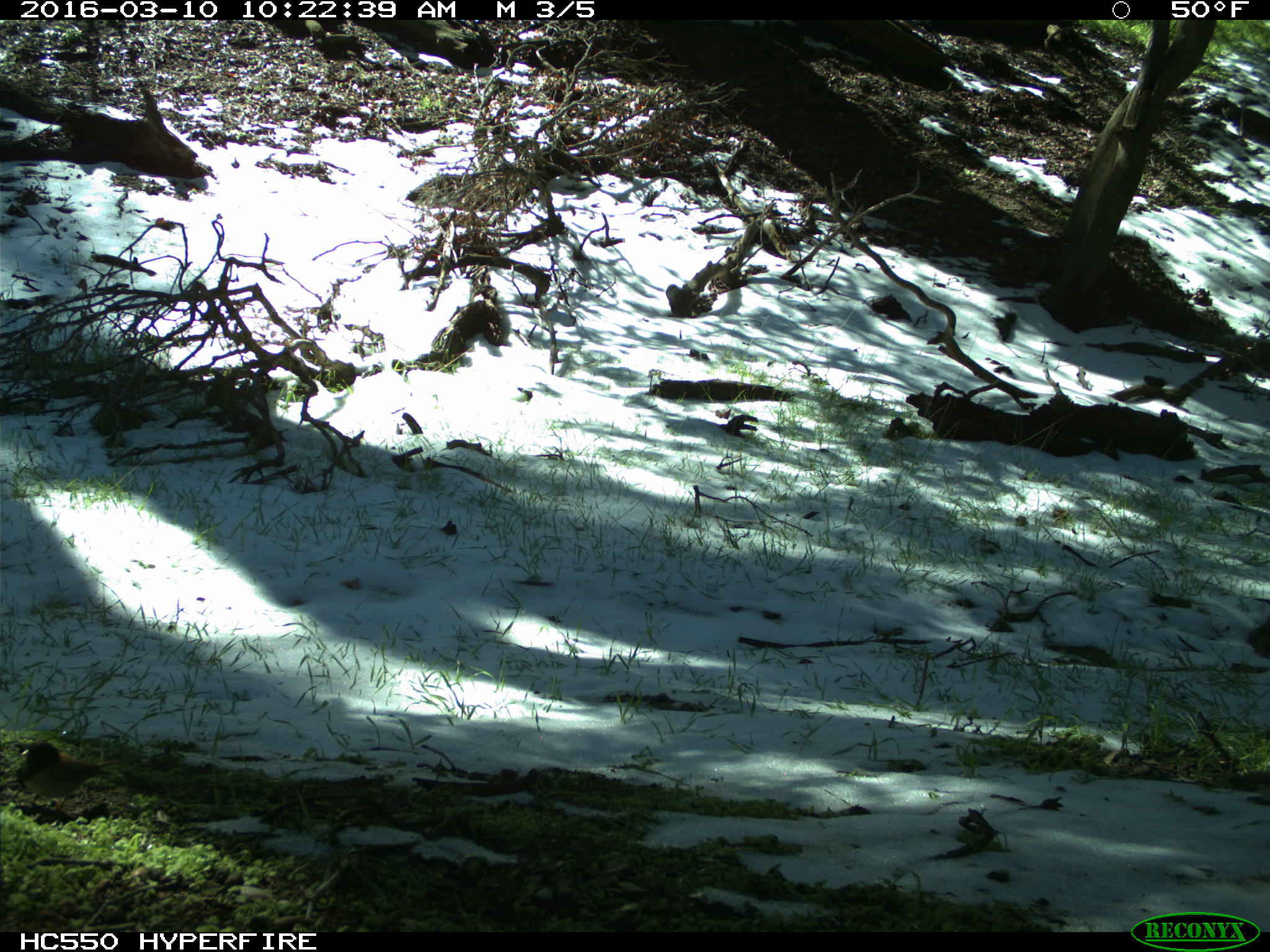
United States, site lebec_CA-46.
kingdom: Animalia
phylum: Chordata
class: Aves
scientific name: Aves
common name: birds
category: unidentified bird